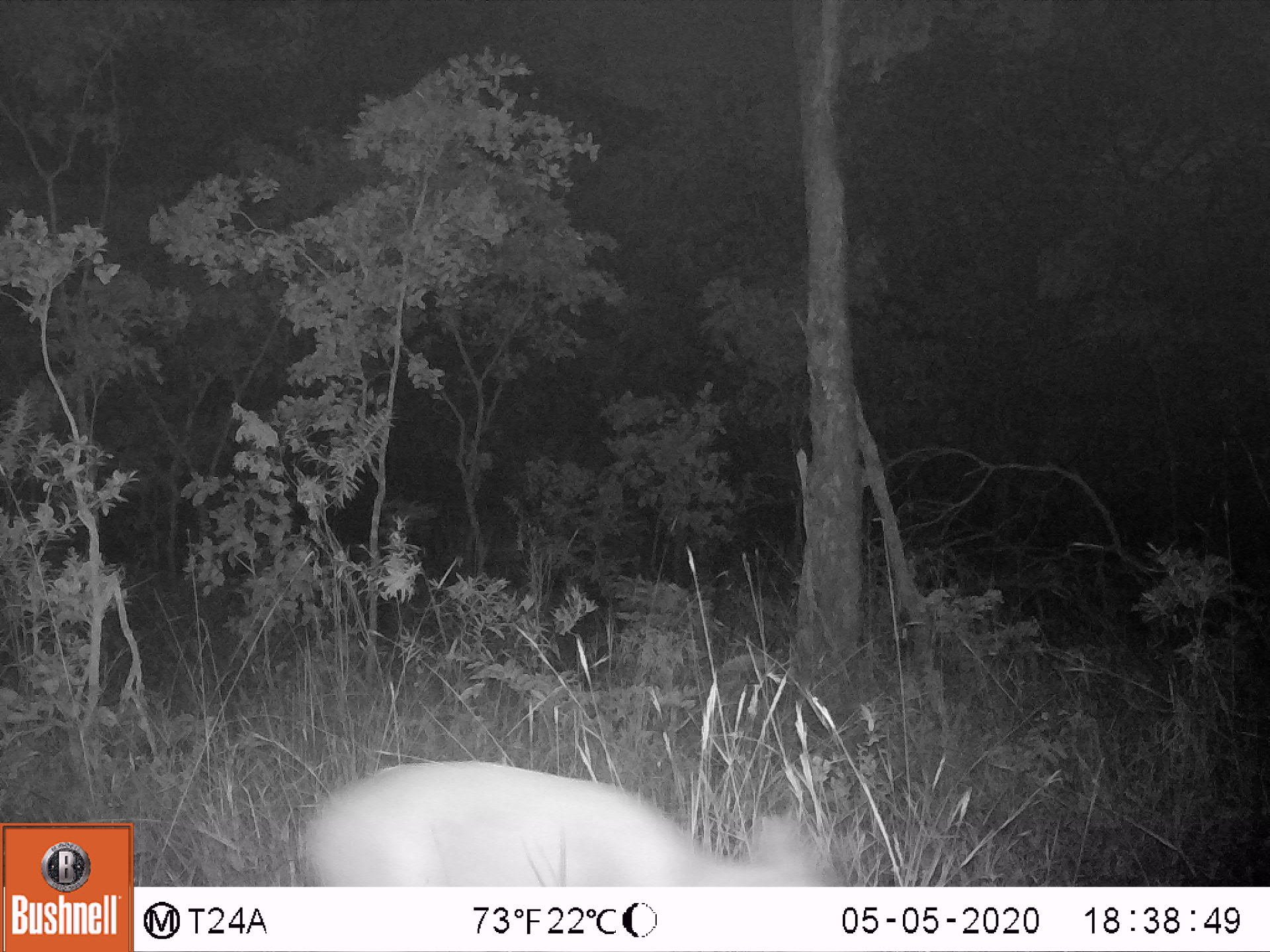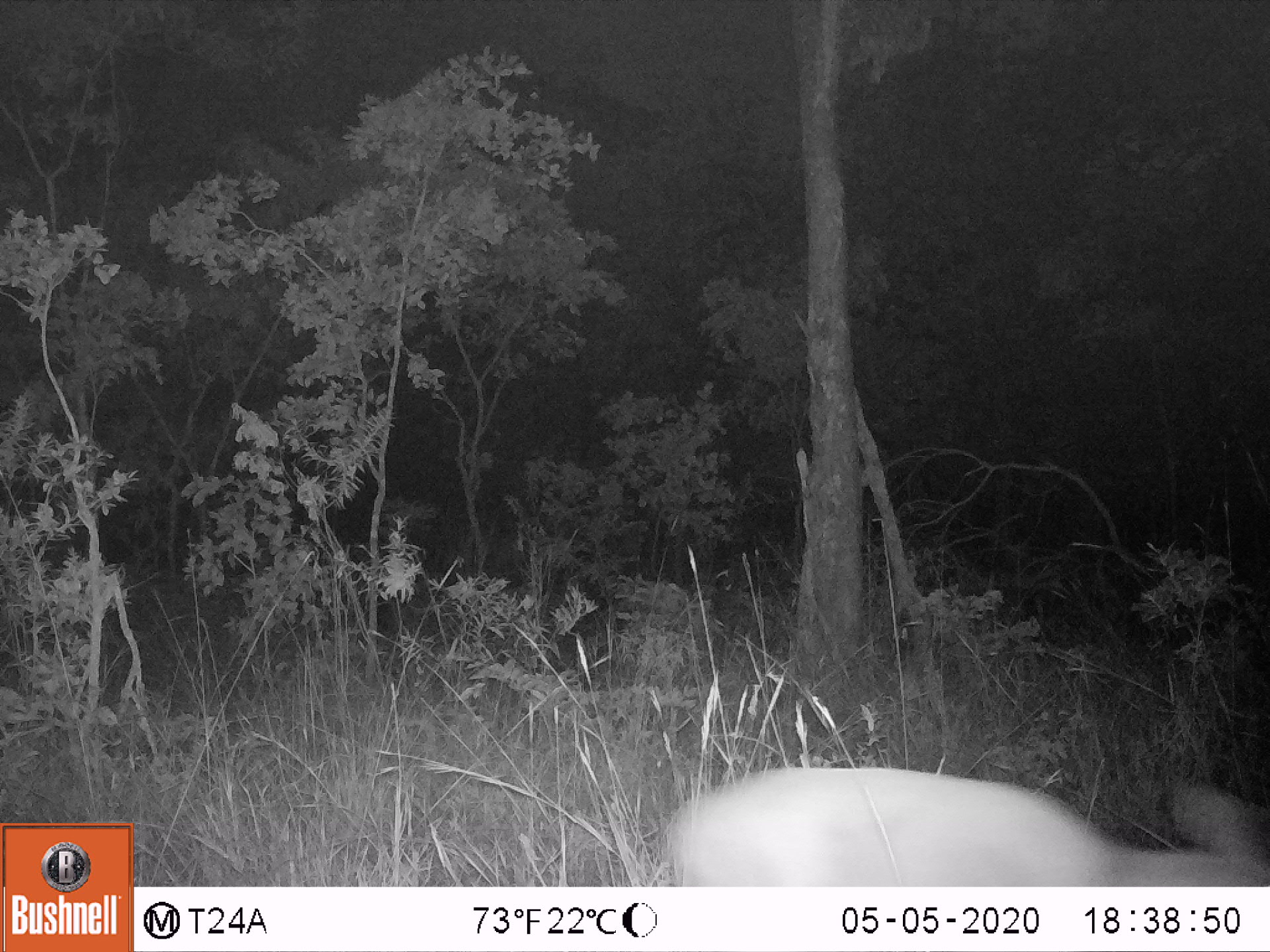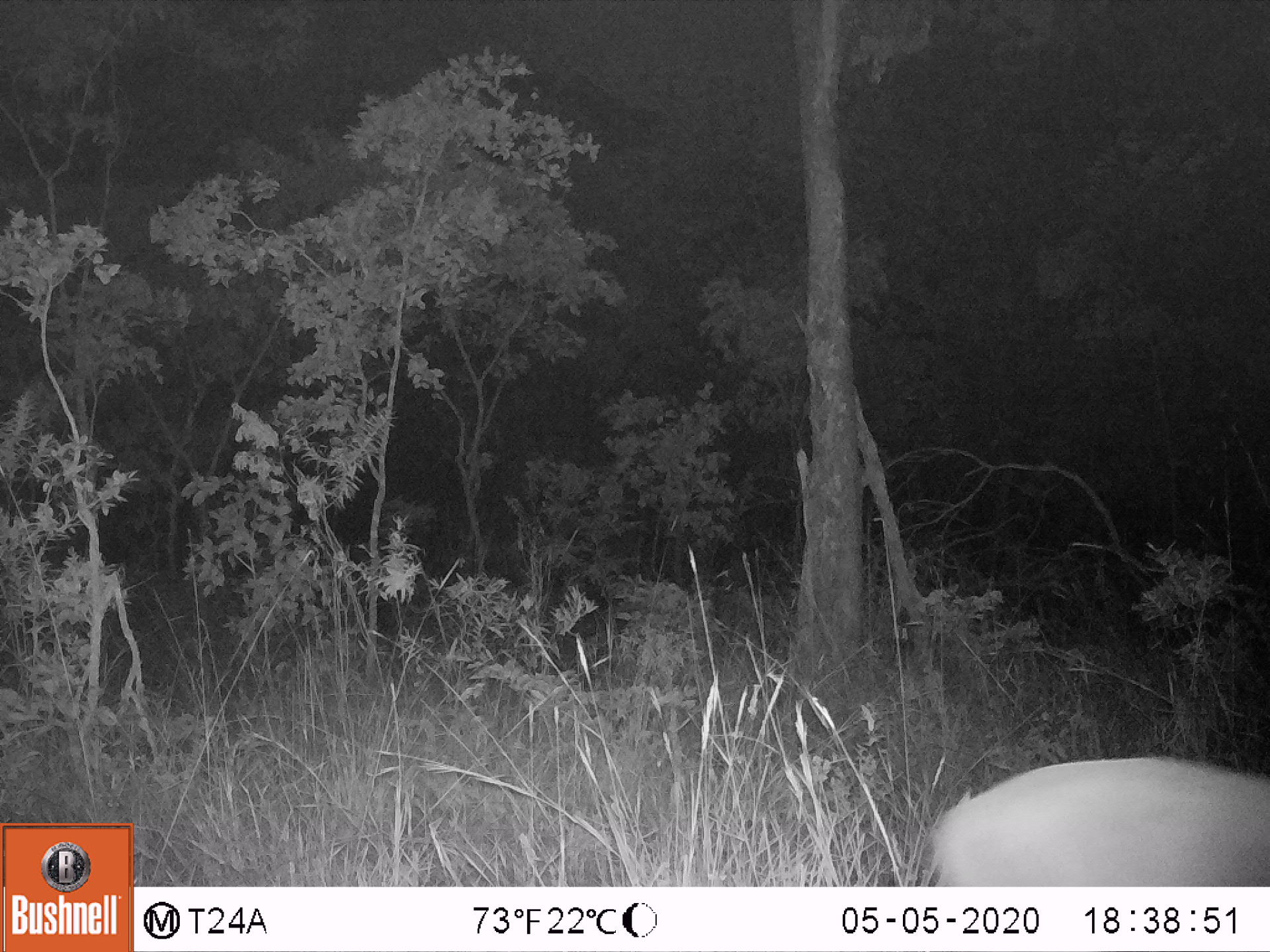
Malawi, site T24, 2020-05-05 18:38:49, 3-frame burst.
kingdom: Animalia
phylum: Chordata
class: Mammalia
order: Artiodactyla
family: Bovidae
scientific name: Antilopinae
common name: small antelope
Small antelope (Antilopinae), count 1.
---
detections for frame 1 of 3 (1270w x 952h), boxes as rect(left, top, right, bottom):
small antelope: rect(280, 740, 866, 885)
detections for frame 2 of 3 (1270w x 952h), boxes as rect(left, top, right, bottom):
small antelope: rect(641, 738, 1269, 885)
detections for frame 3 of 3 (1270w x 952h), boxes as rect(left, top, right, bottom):
small antelope: rect(904, 745, 1267, 886)